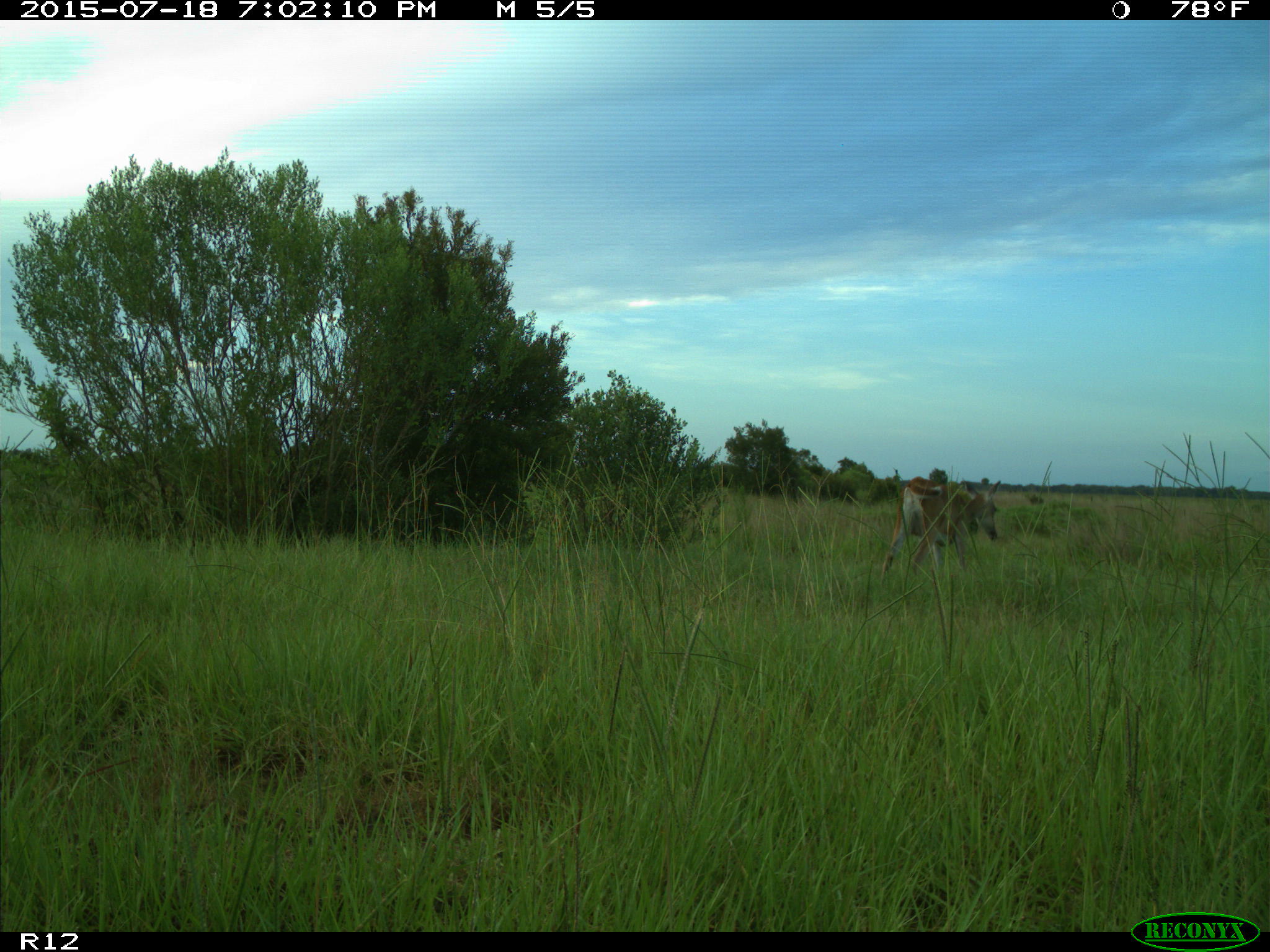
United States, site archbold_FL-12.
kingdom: Animalia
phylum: Chordata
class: Mammalia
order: Artiodactyla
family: Cervidae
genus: Odocoileus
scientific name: Odocoileus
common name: deer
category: unidentified deer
Unidentified deer (deer) (Odocoileus).